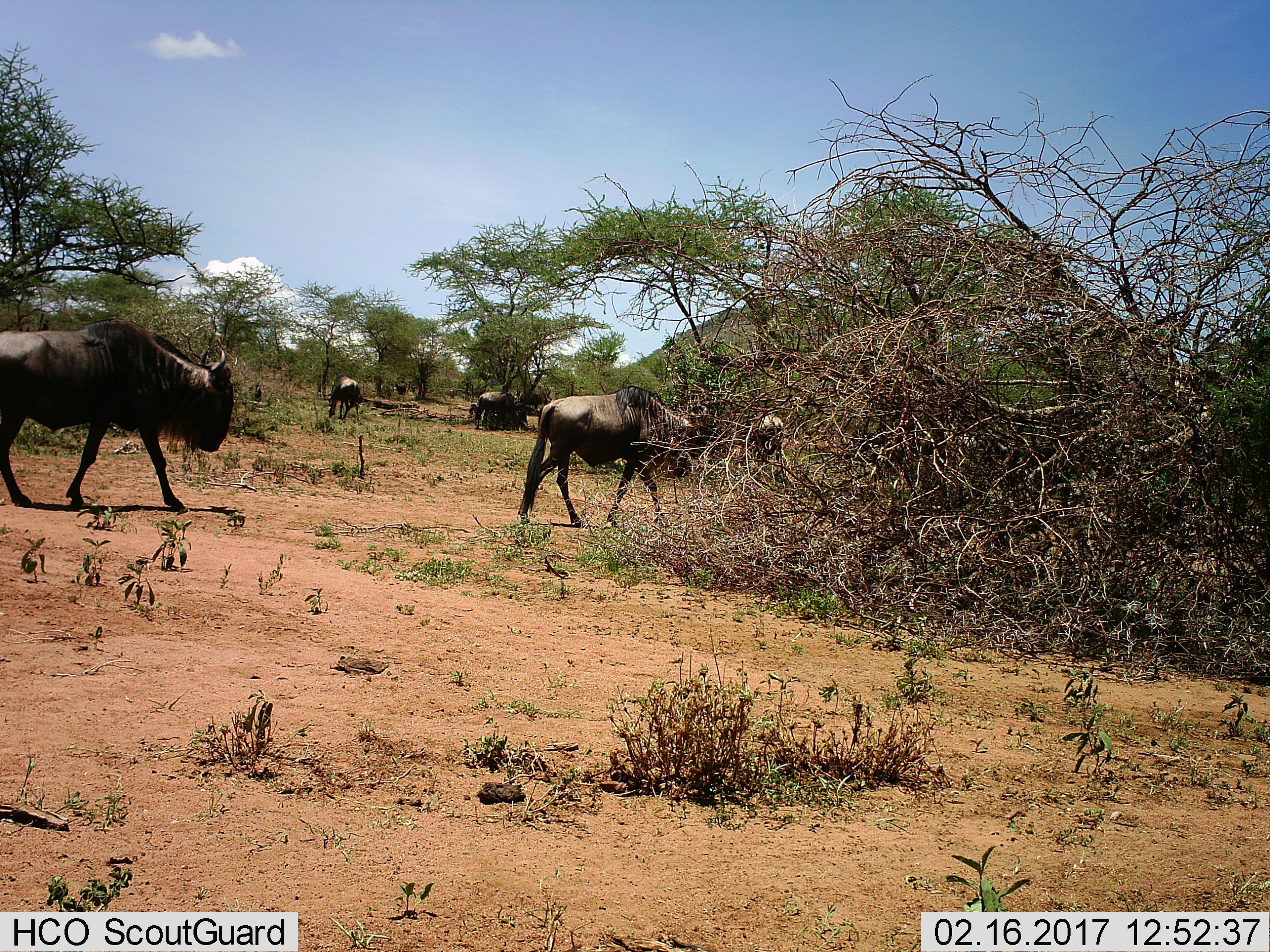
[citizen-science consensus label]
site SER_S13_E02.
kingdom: Animalia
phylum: Chordata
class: Mammalia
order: Artiodactyla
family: Bovidae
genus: Connochaetes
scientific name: Connochaetes taurinus taurinus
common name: blue wildebeest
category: wildebeestblue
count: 4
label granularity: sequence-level